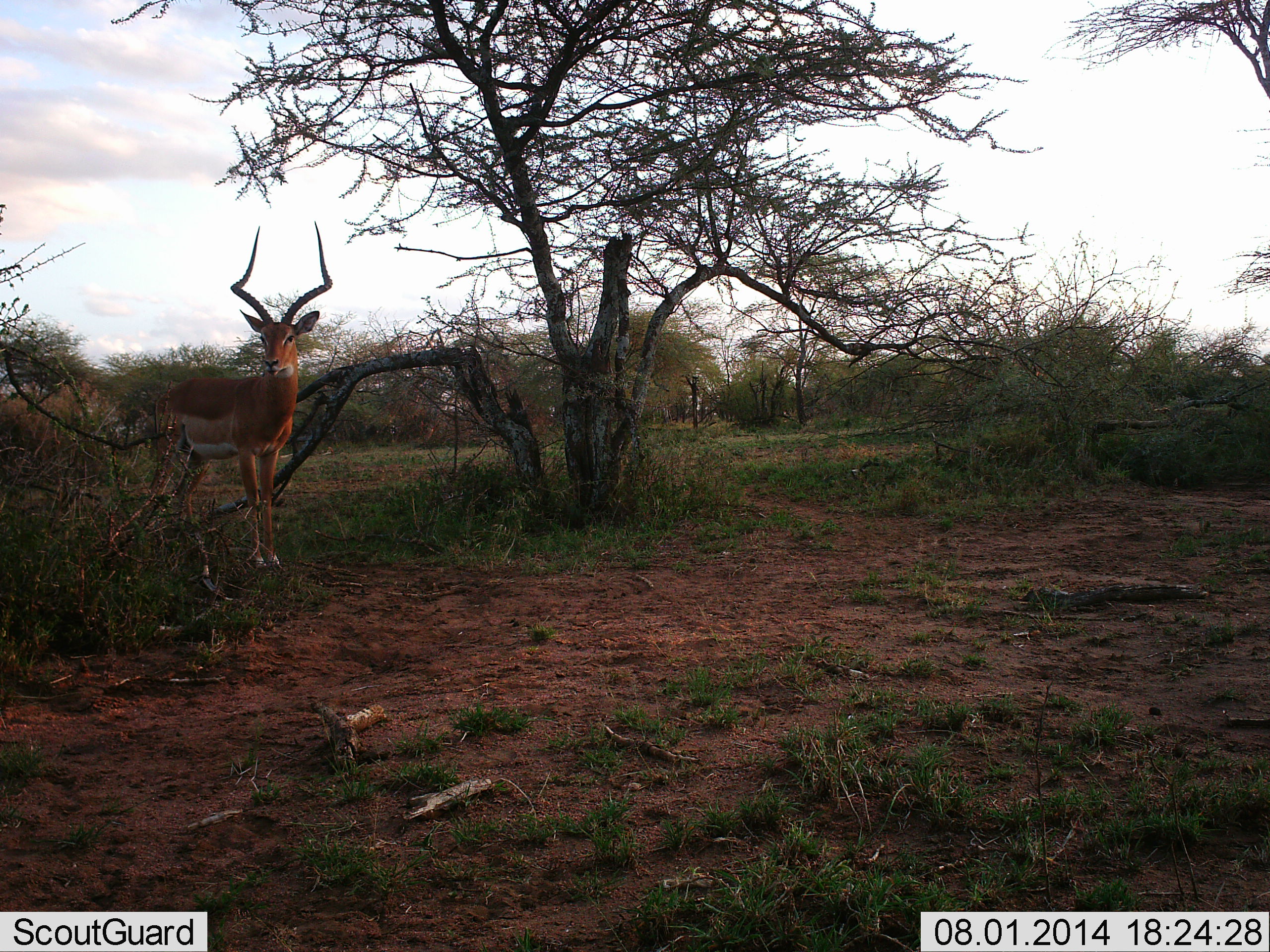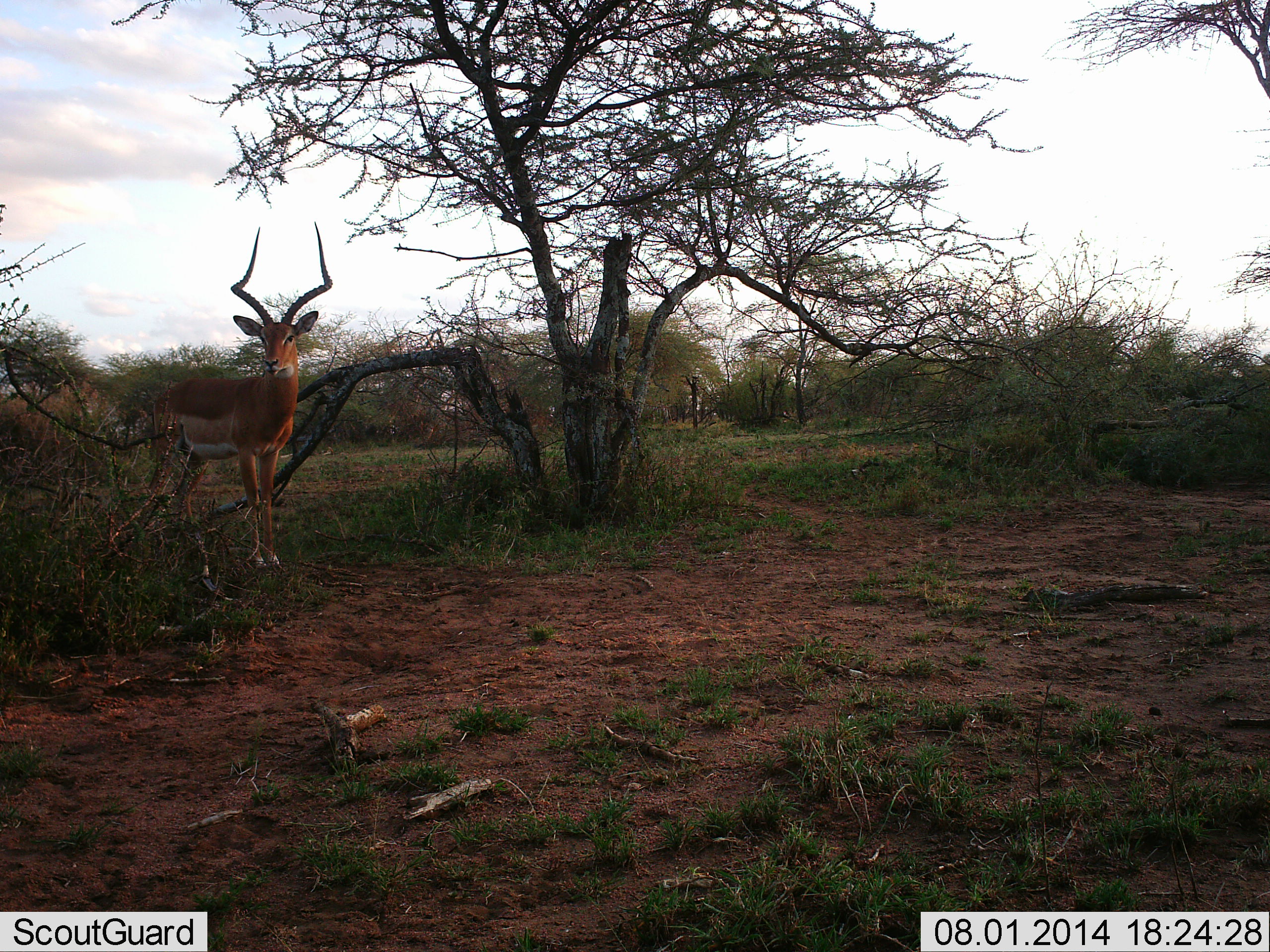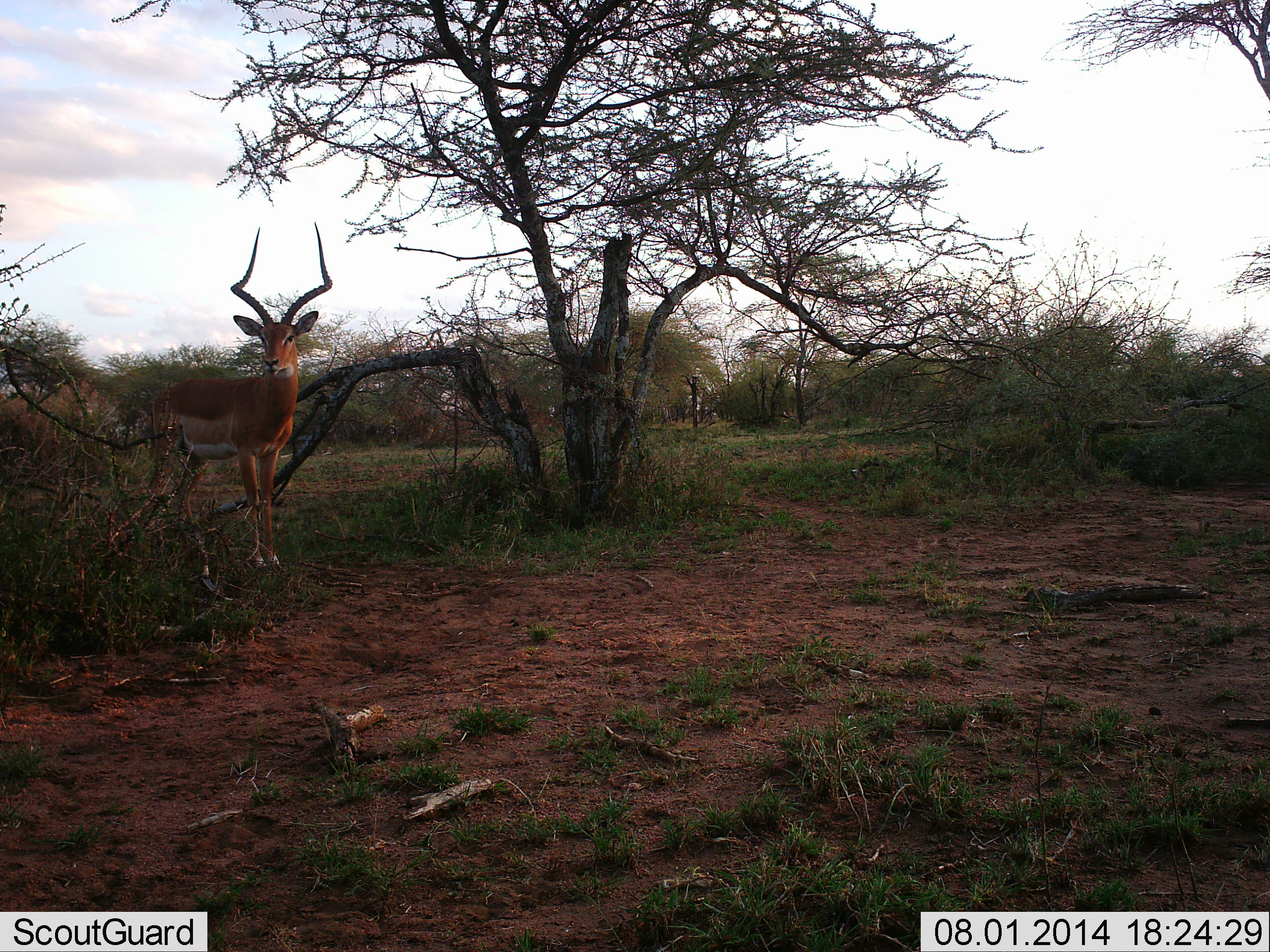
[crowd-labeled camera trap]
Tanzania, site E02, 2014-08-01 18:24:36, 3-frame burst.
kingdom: Animalia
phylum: Chordata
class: Mammalia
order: Artiodactyla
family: Bovidae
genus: Aepyceros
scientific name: Aepyceros melampus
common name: impala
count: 1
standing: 100%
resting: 0%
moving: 0%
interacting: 0%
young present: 0%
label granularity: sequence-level